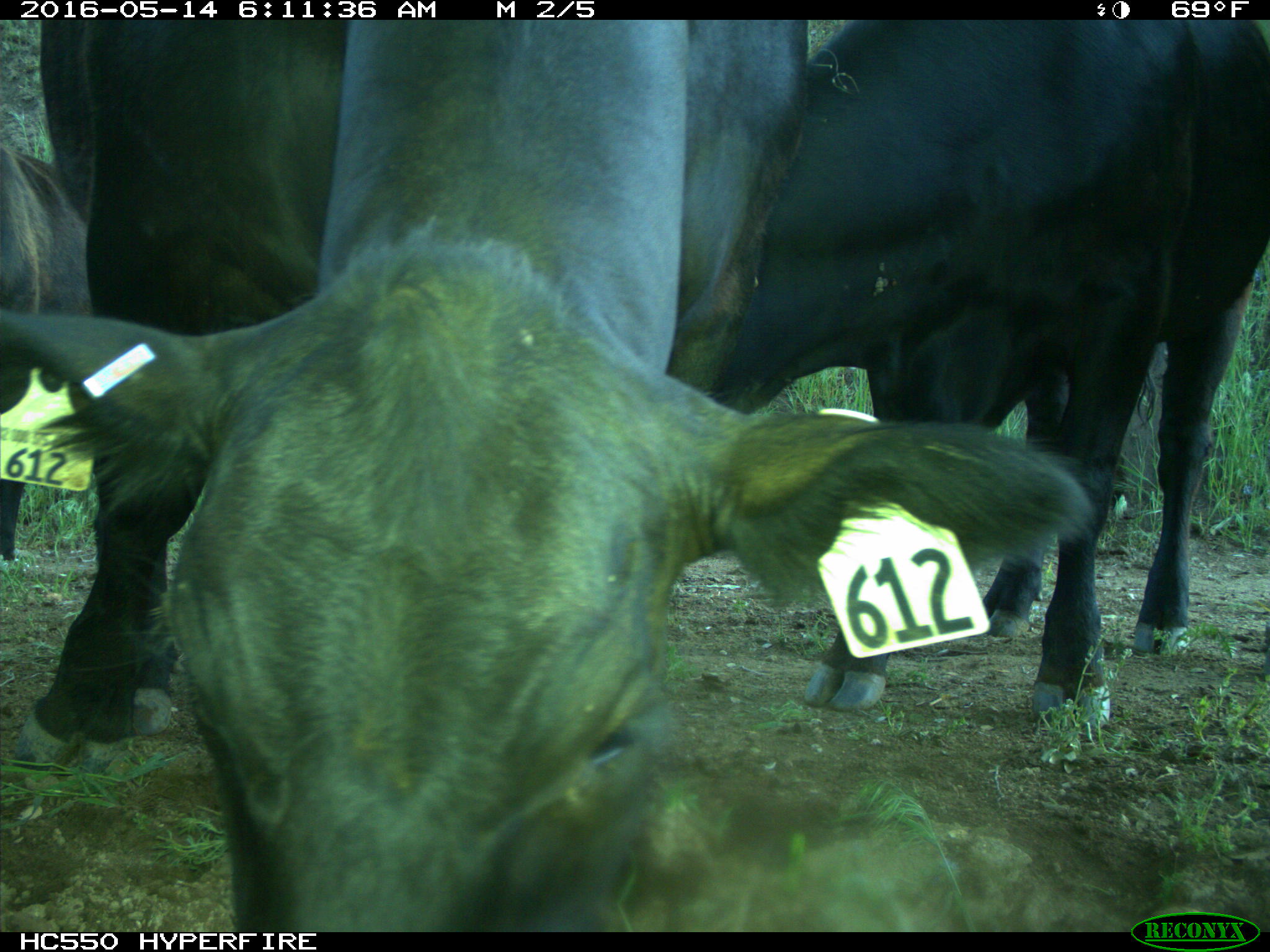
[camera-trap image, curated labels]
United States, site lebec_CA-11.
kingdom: Animalia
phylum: Chordata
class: Mammalia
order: Artiodactyla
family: Bovidae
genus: Bos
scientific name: Bos taurus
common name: domestic cow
Bos taurus (domestic cow).